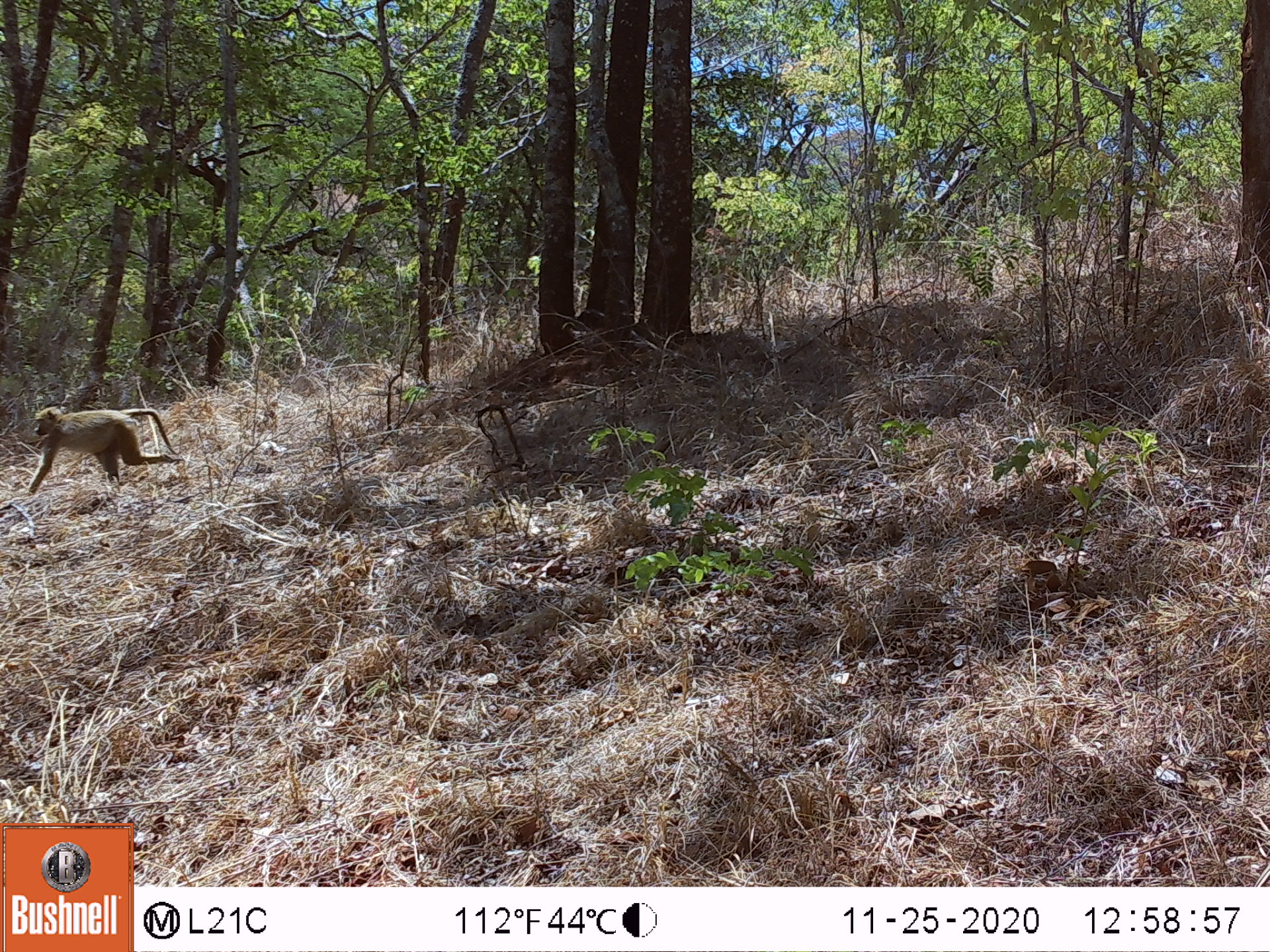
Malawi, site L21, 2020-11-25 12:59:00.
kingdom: Animalia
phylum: Chordata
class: Mammalia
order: Primates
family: Cercopithecidae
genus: Papio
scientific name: Papio cynocephalus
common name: yellow baboon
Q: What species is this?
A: Yellow baboon (Papio cynocephalus).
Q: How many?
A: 1.